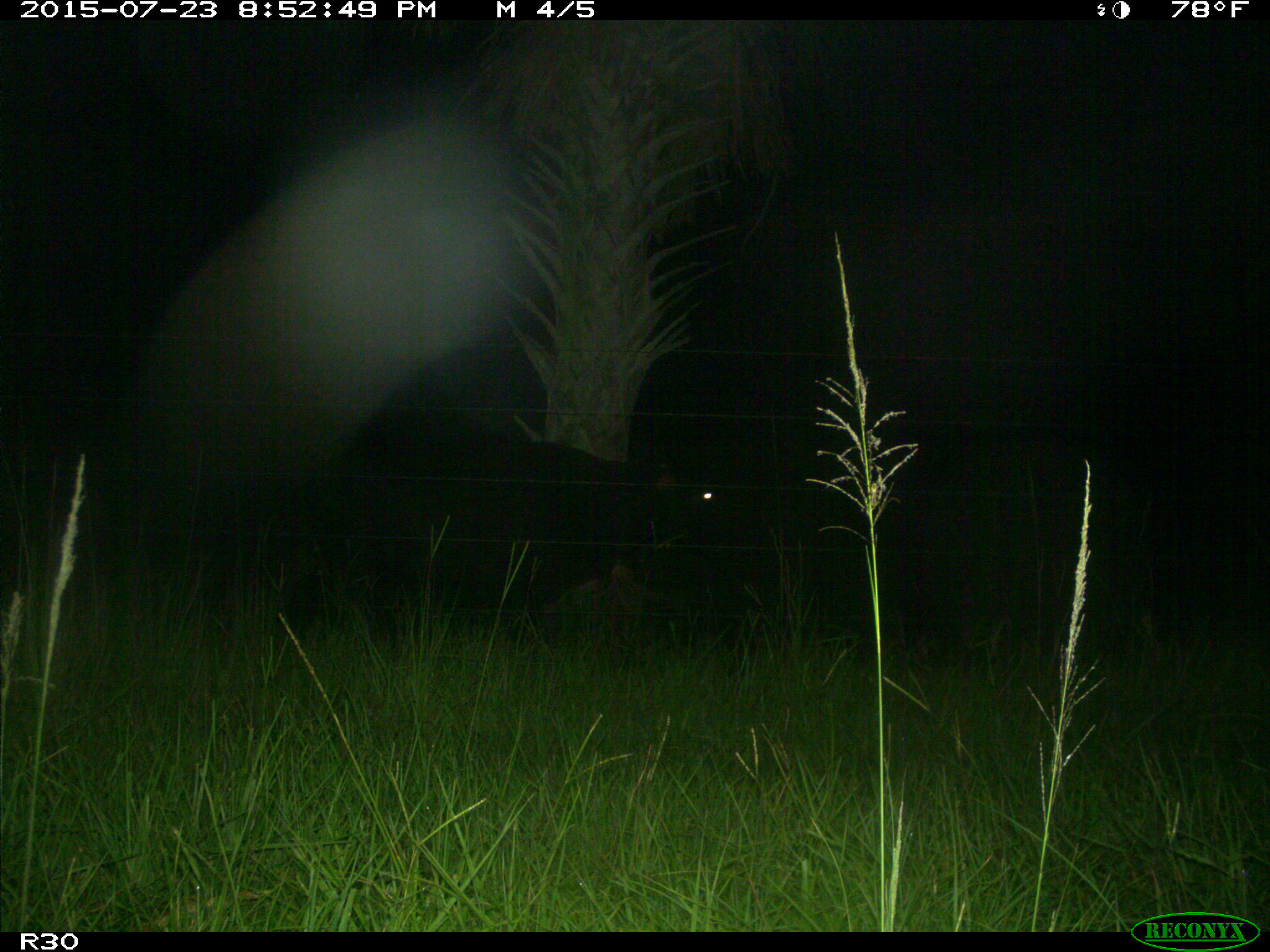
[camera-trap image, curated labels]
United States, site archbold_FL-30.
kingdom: Animalia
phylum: Chordata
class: Mammalia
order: Artiodactyla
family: Bovidae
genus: Bos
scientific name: Bos taurus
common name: domestic cow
Bos taurus (domestic cow).